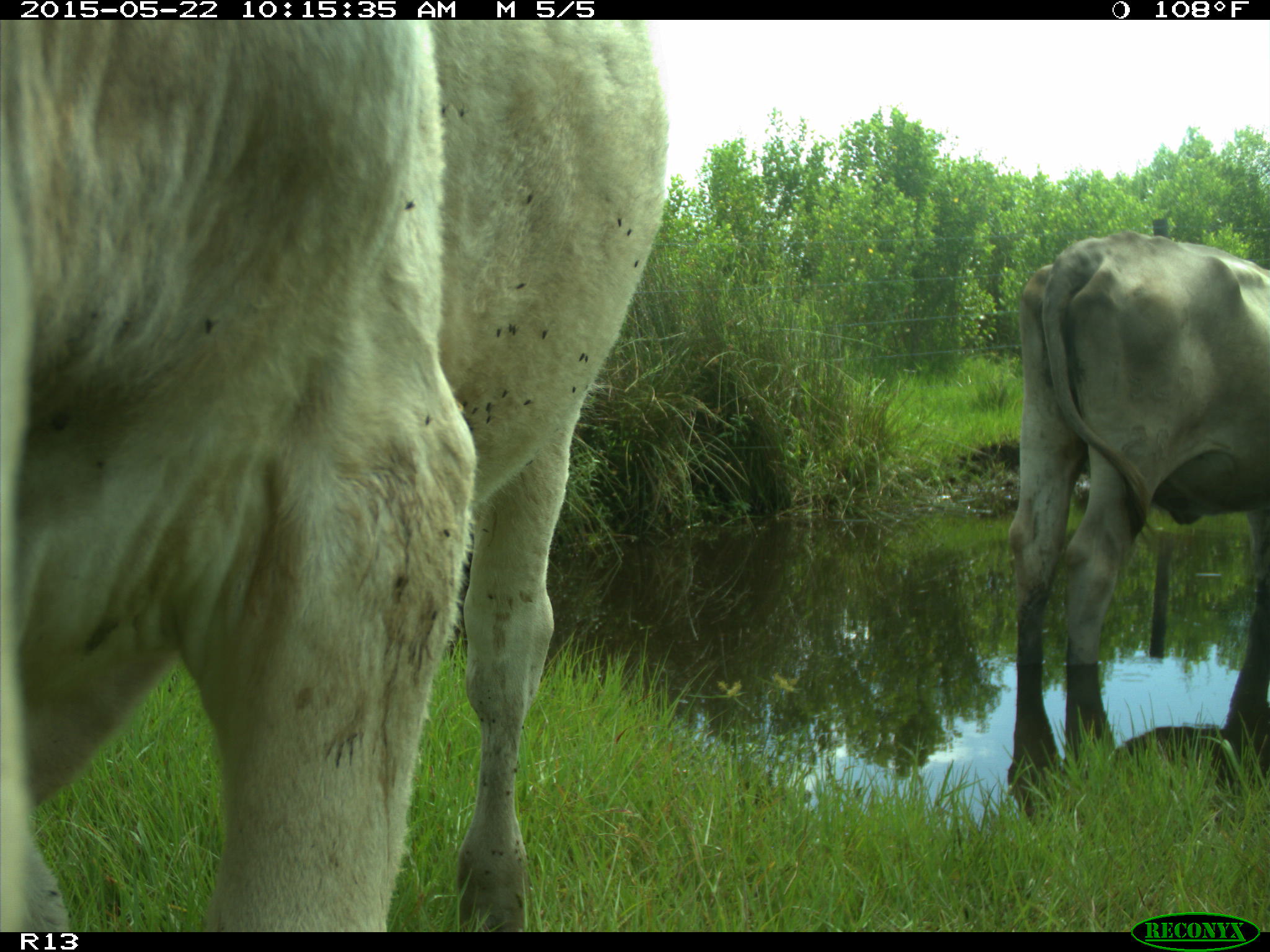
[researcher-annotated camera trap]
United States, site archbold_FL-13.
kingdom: Animalia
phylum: Chordata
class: Mammalia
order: Artiodactyla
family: Bovidae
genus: Bos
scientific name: Bos taurus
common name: domestic cow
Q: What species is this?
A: Bos taurus (domestic cow).